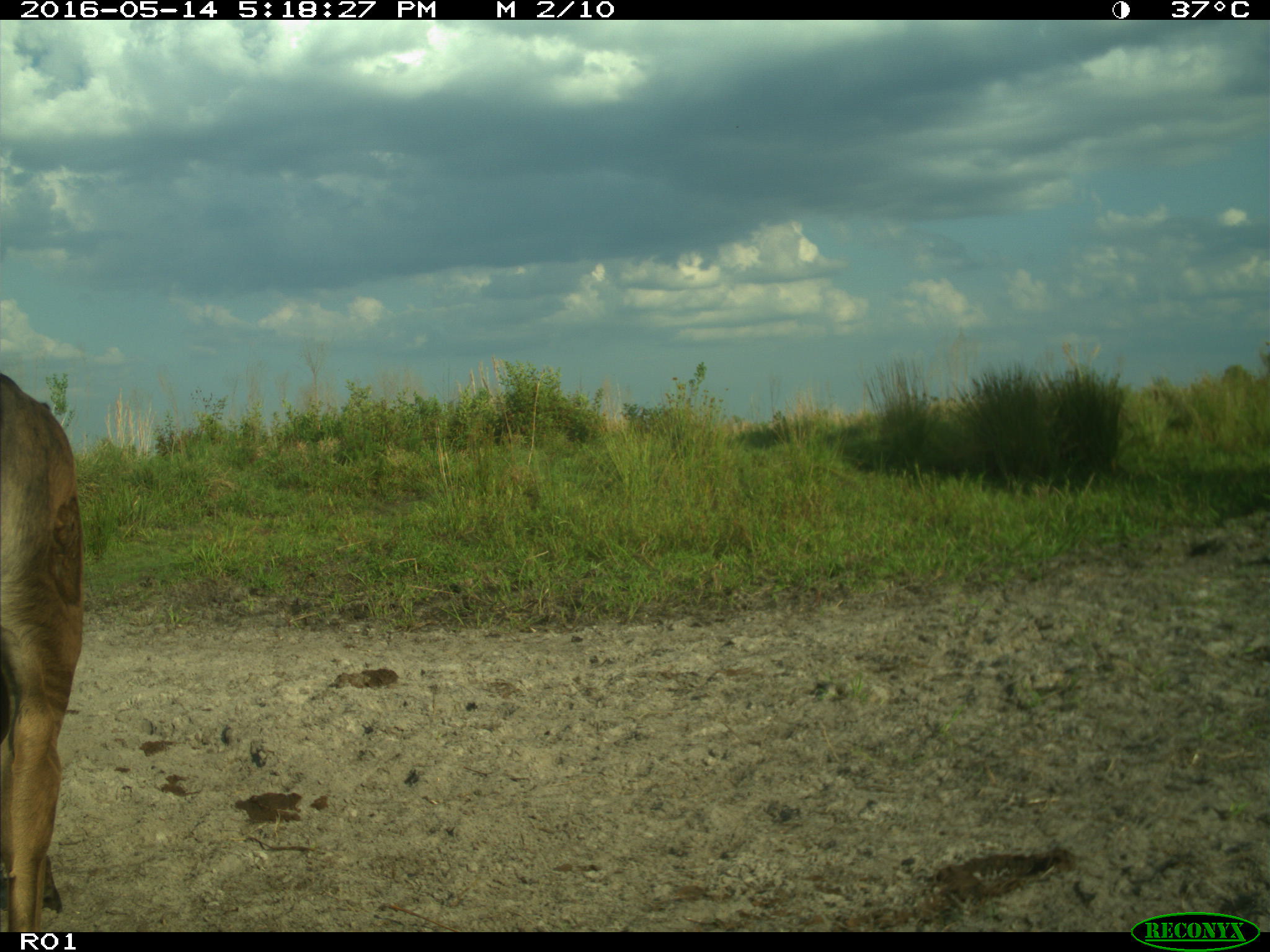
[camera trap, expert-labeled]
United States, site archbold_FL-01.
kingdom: Animalia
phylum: Chordata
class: Mammalia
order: Artiodactyla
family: Bovidae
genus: Bos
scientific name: Bos taurus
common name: domestic cow